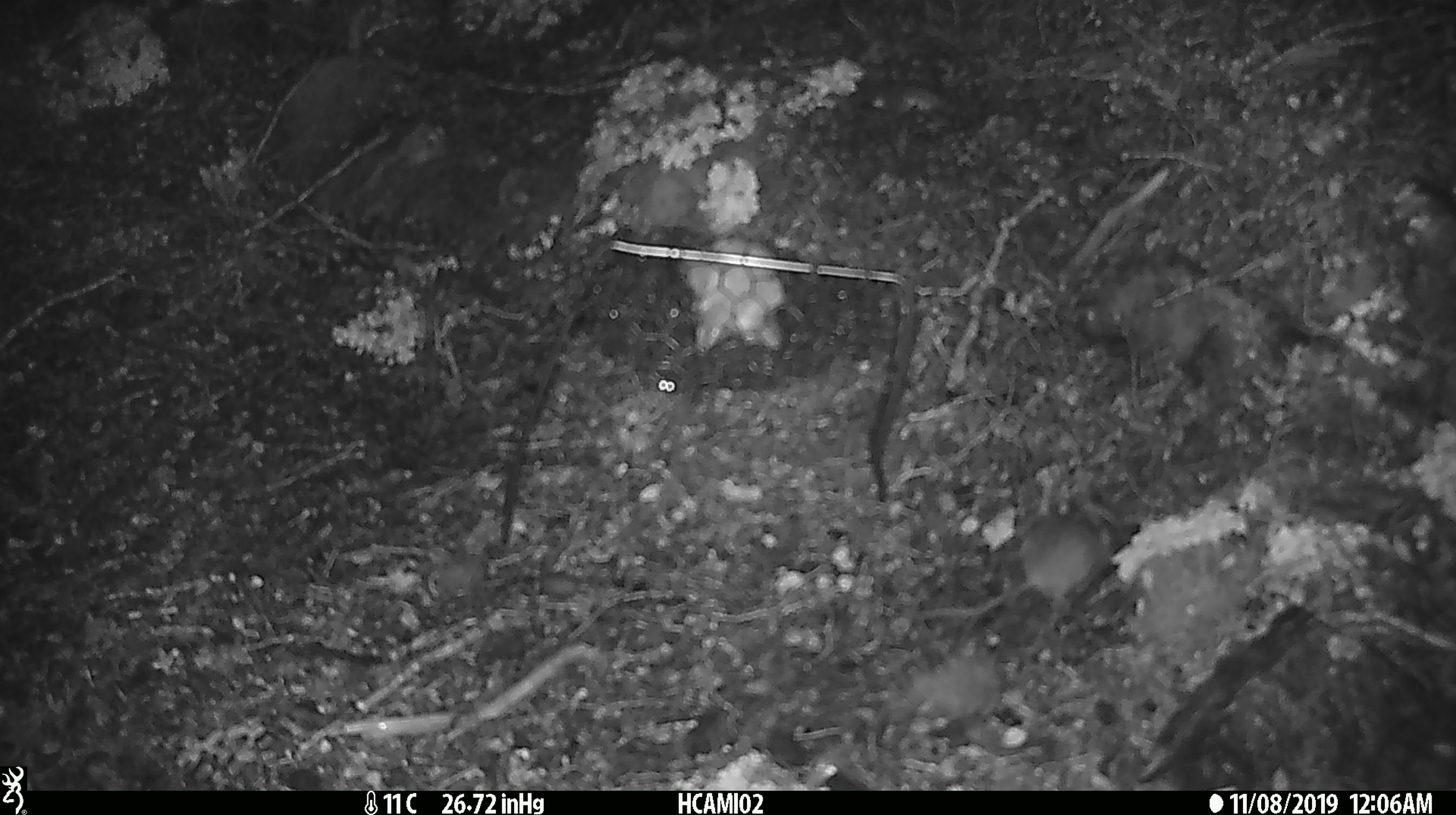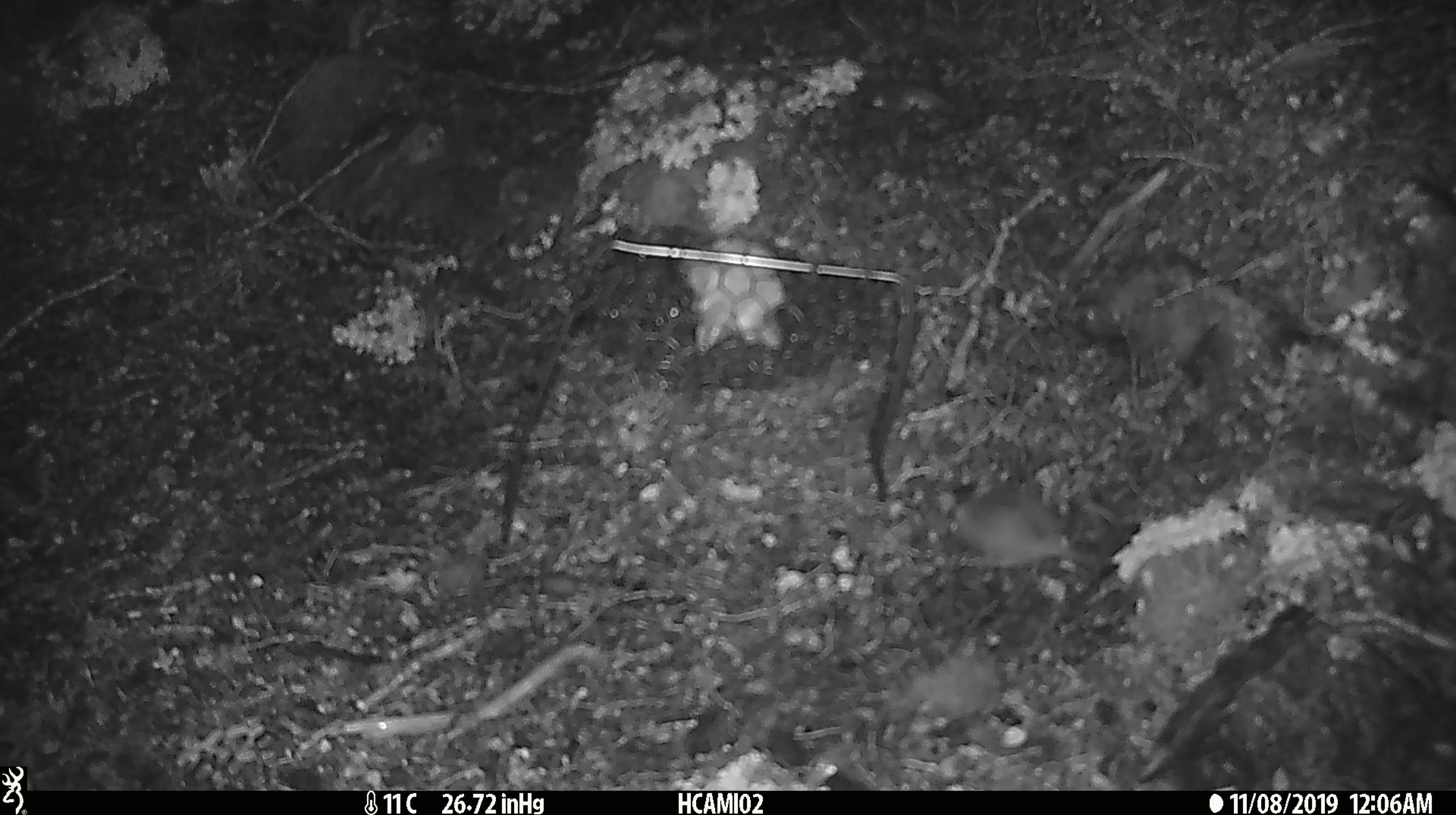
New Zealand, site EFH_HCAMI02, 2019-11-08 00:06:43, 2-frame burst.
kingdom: Animalia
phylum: Chordata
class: Mammalia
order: Rodentia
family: Muridae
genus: Mus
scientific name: Mus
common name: mouse